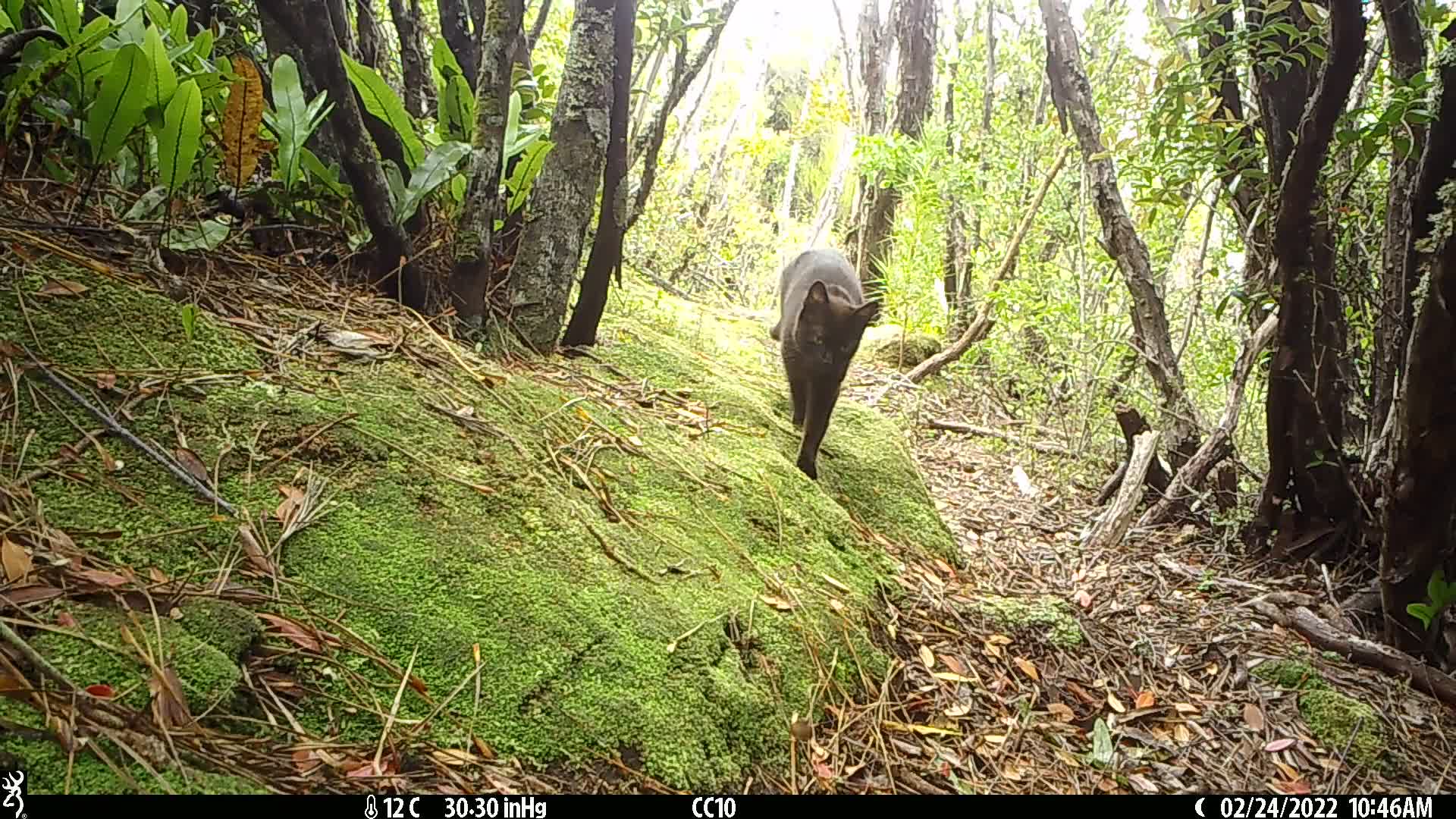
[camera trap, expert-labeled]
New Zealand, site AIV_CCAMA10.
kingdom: Animalia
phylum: Chordata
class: Mammalia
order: Carnivora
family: Felidae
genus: Felis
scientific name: Felis catus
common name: domestic cat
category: cat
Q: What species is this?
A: Cat (domestic cat) (Felis catus).